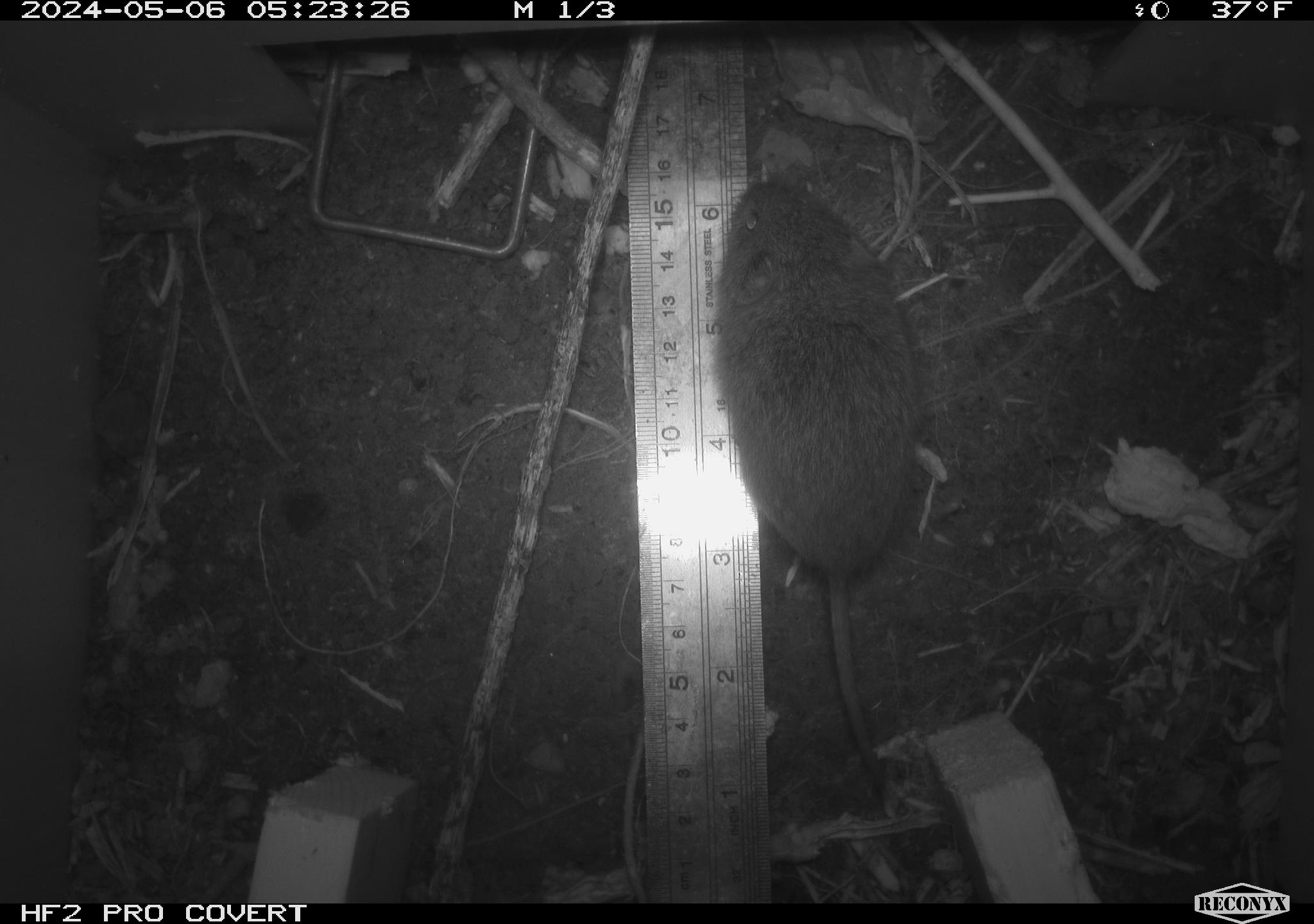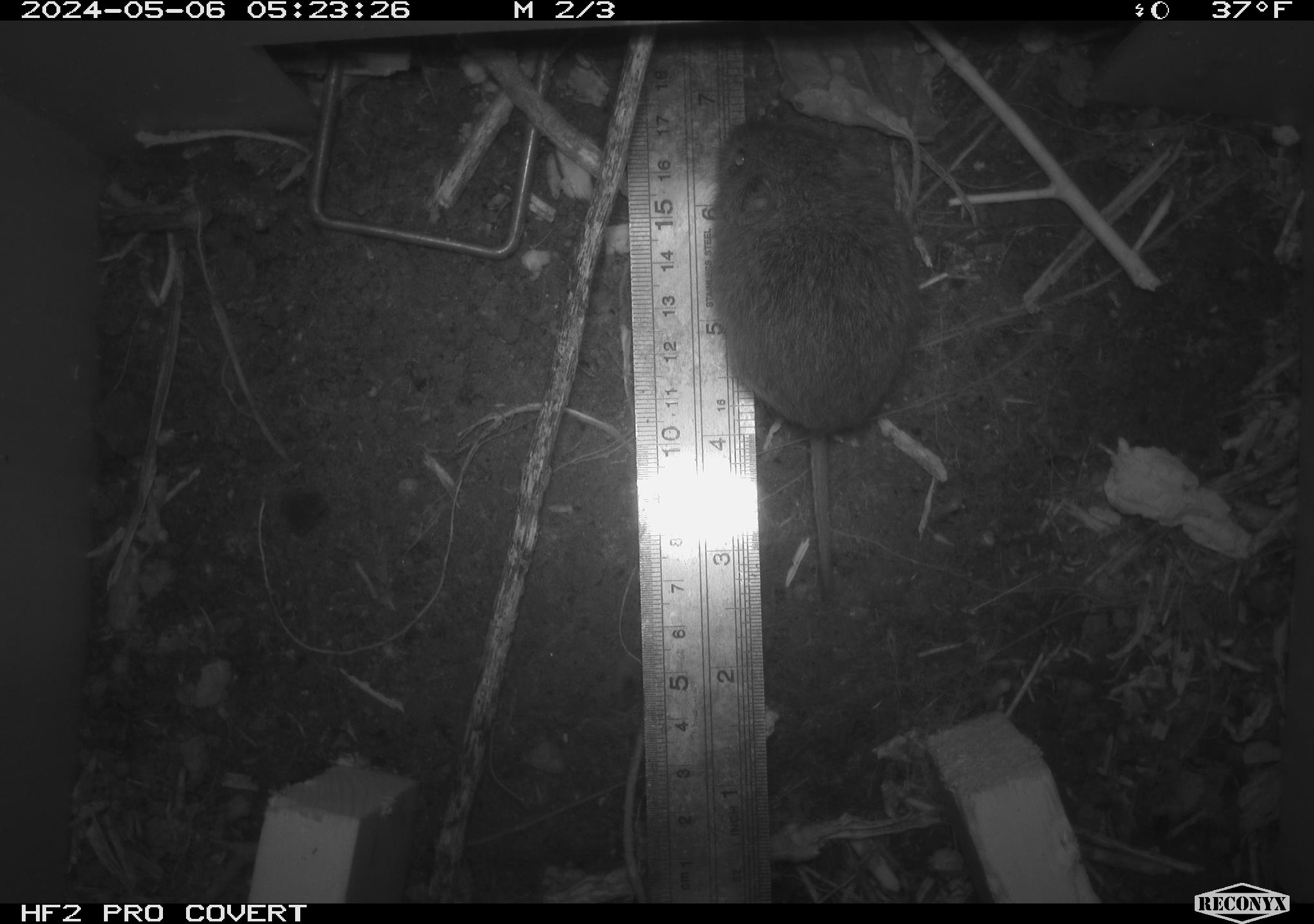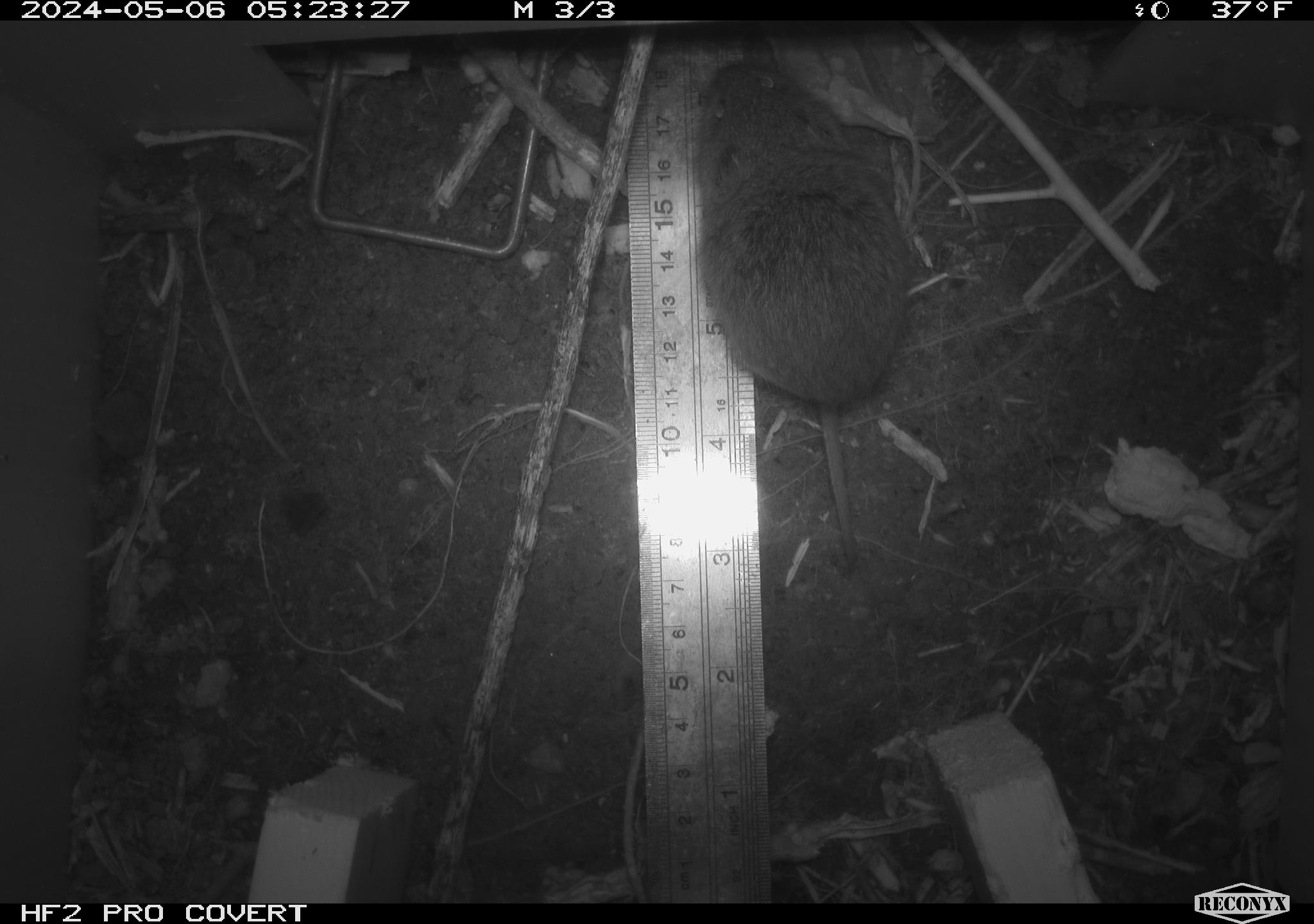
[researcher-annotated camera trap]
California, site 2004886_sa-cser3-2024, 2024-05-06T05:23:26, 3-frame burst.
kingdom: Animalia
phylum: Chordata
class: Mammalia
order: Rodentia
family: Cricetidae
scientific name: Cricetidae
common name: hamsters, voles, lemmings, and allies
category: cricetidae family